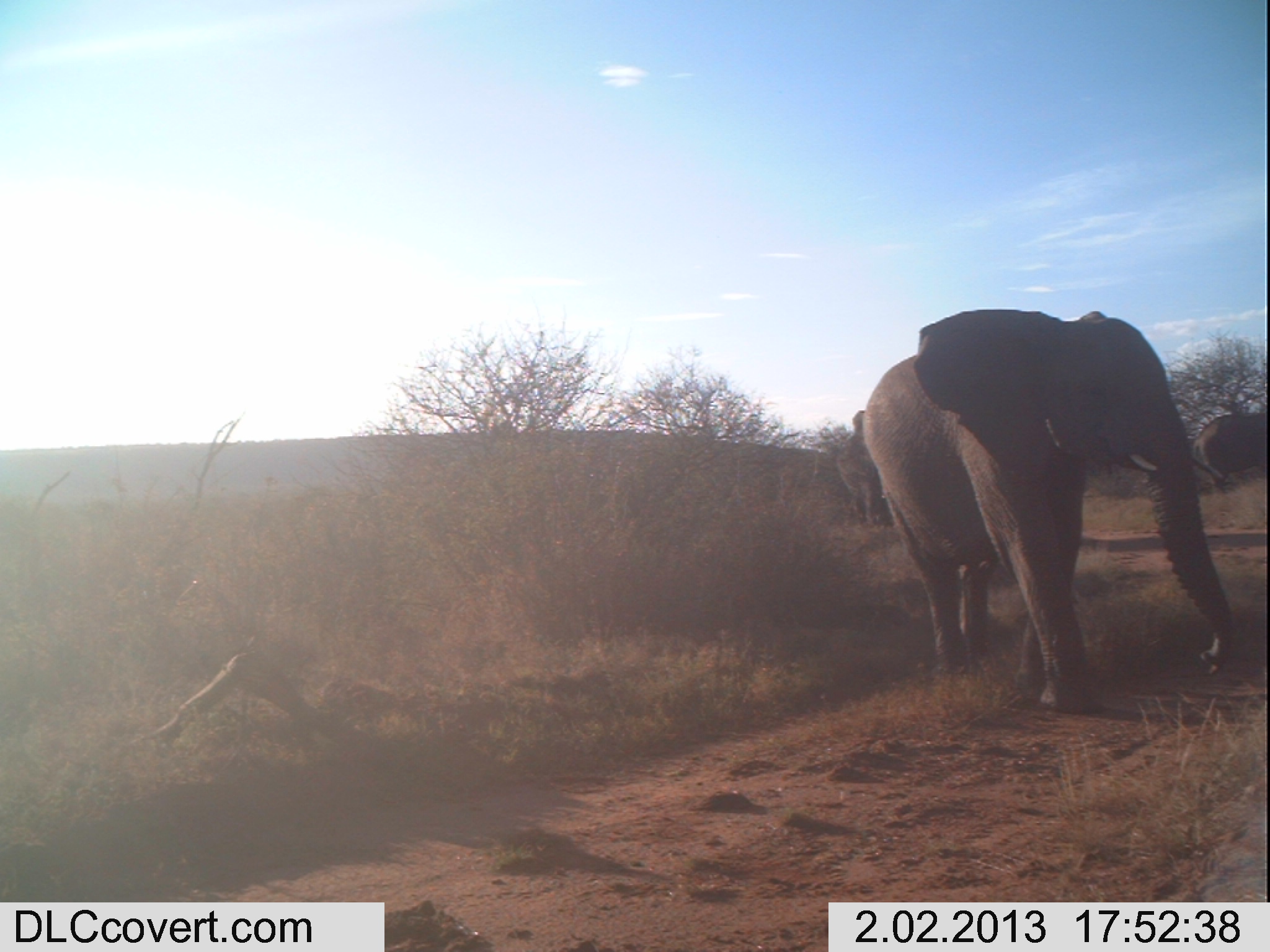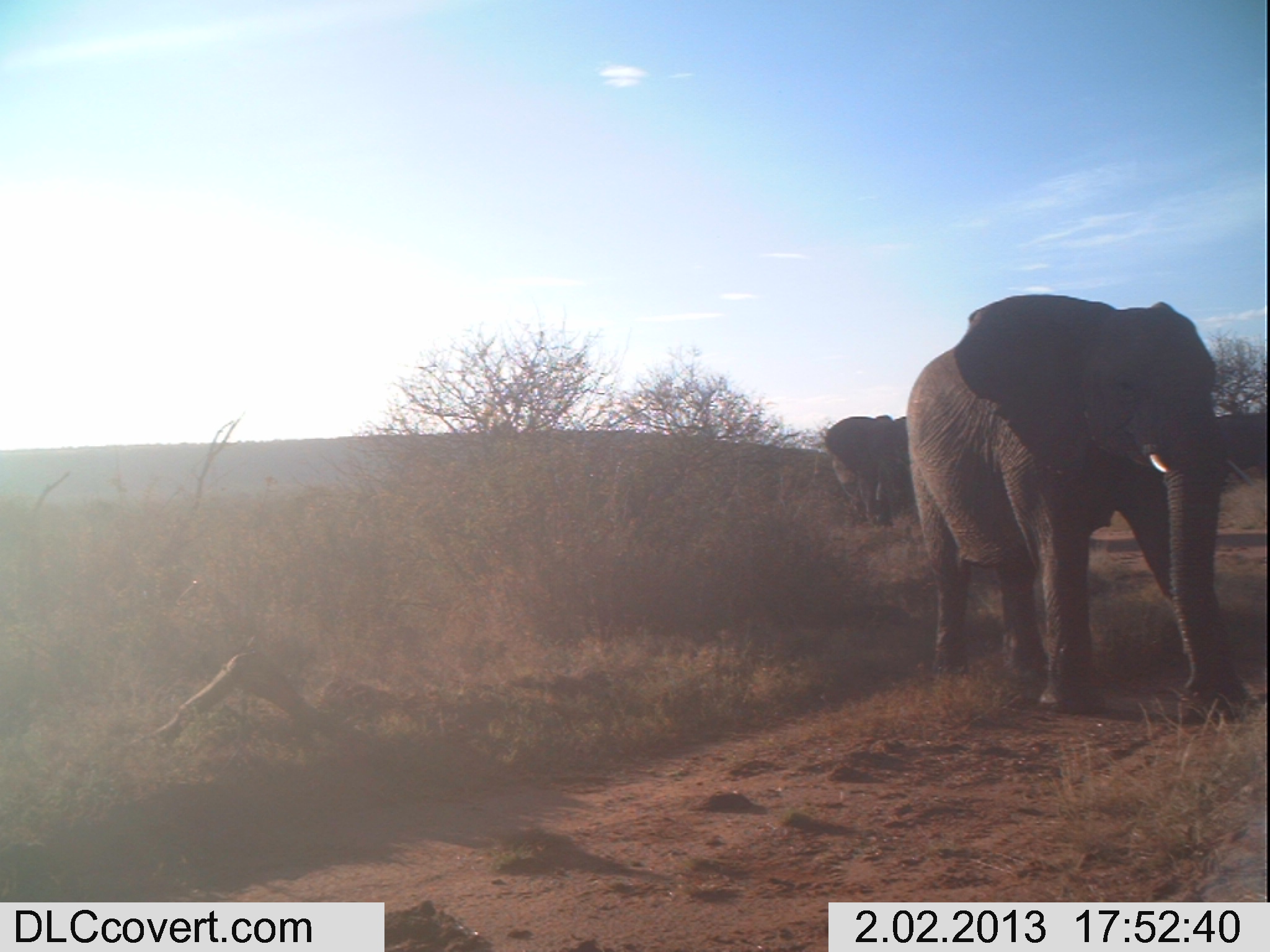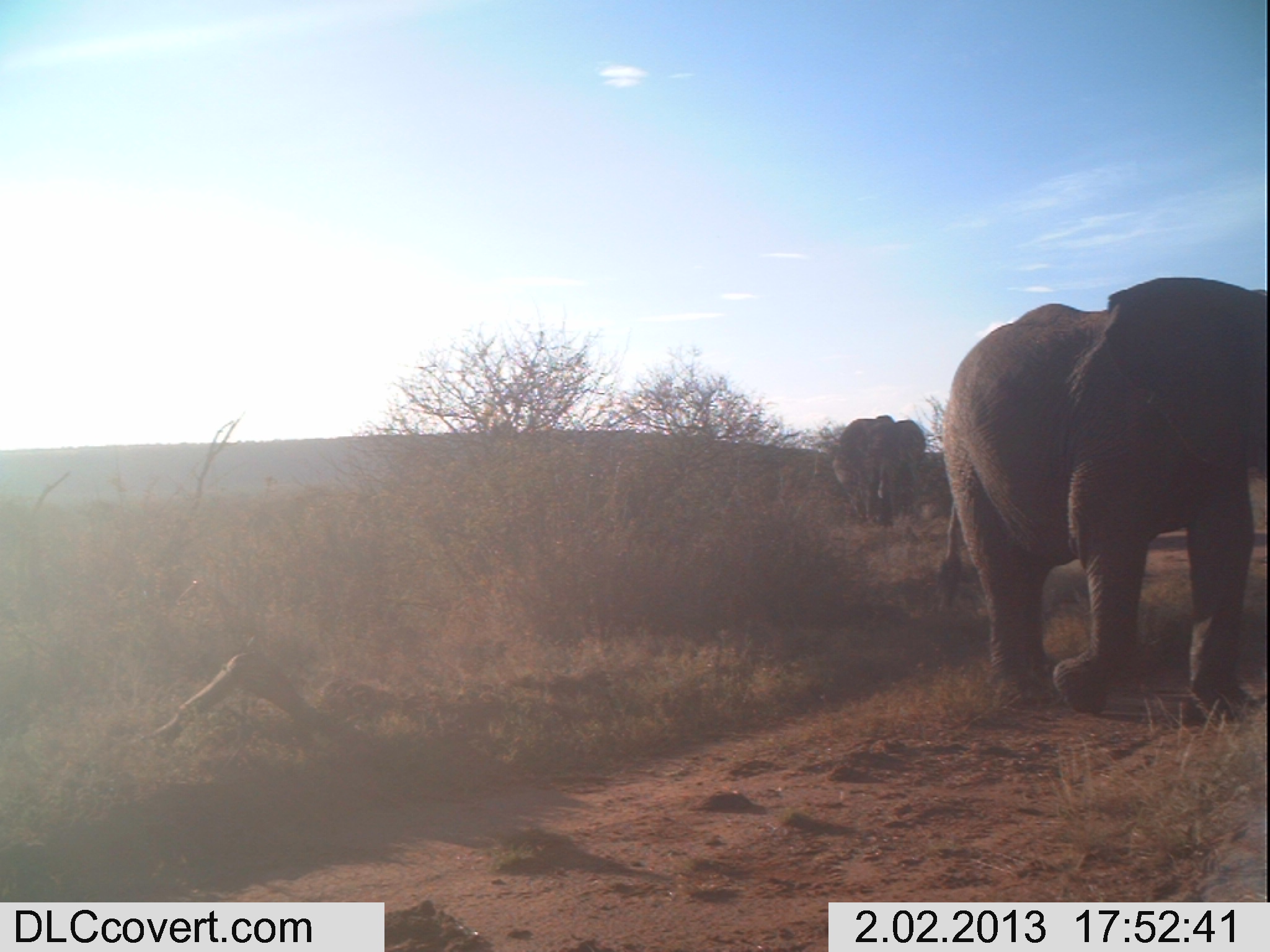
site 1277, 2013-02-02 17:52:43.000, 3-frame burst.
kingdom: Animalia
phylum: Chordata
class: Mammalia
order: Proboscidea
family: Elephantidae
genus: Loxodonta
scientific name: Loxodonta africana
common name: african bush elephant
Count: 3.